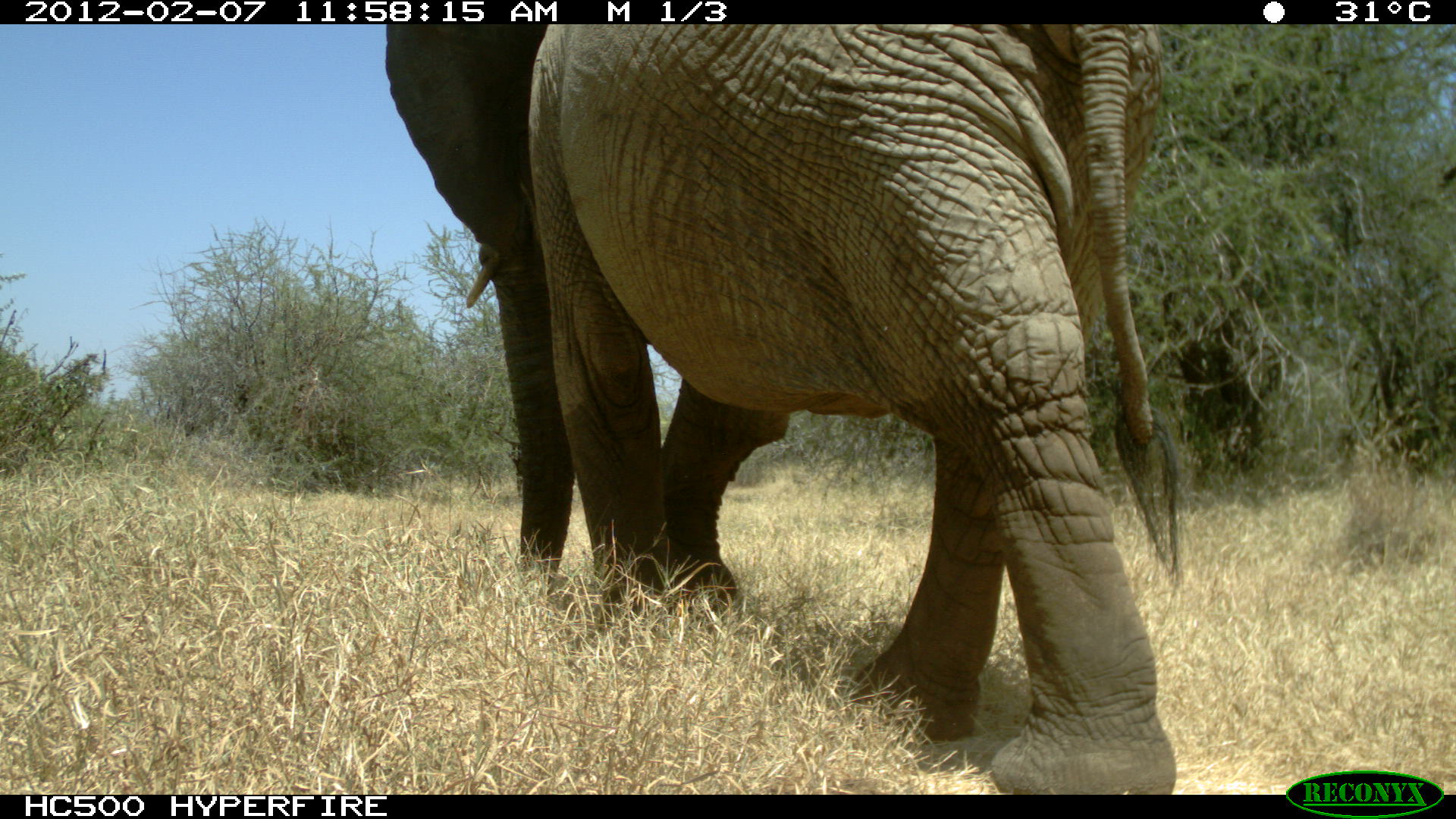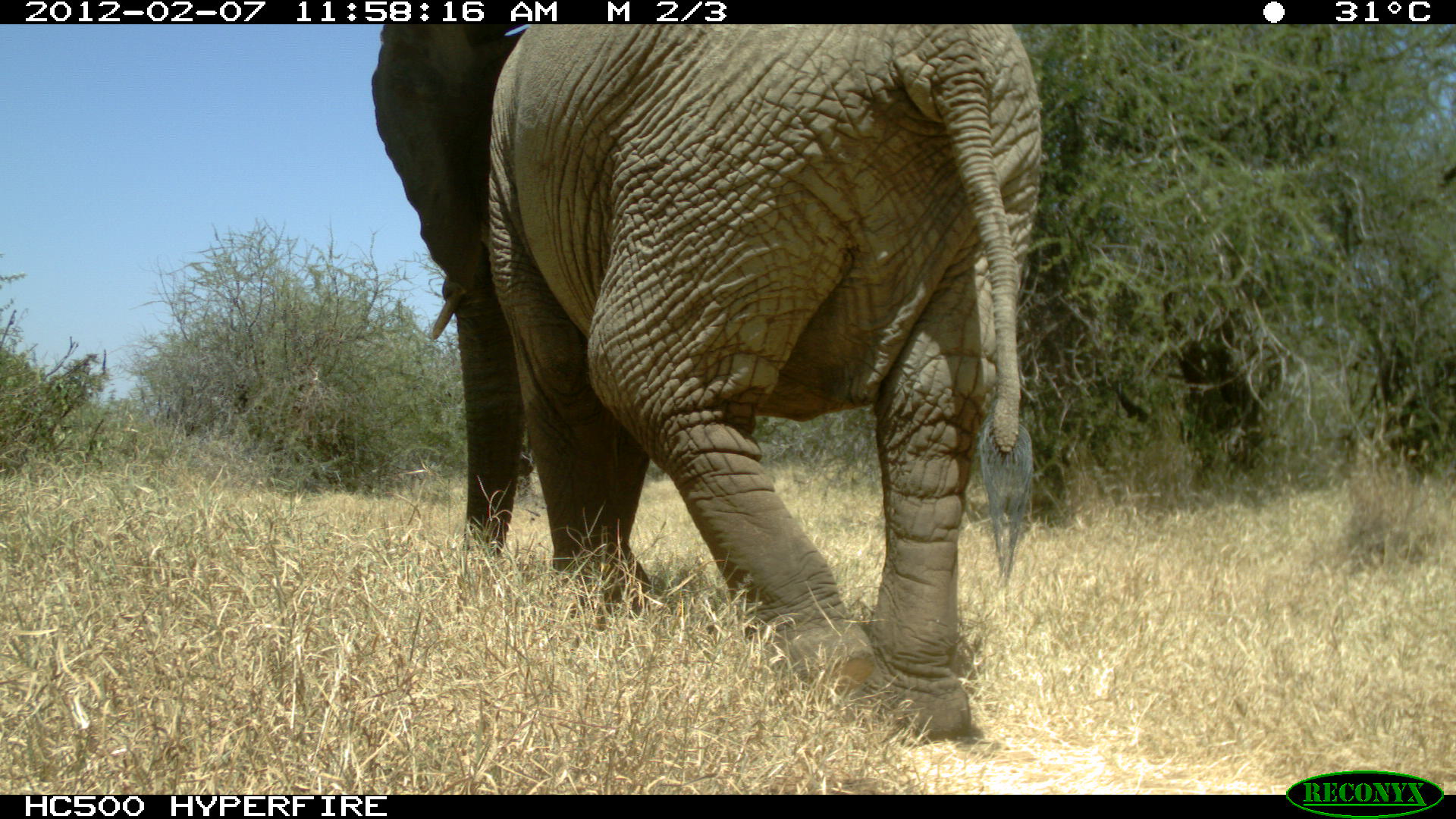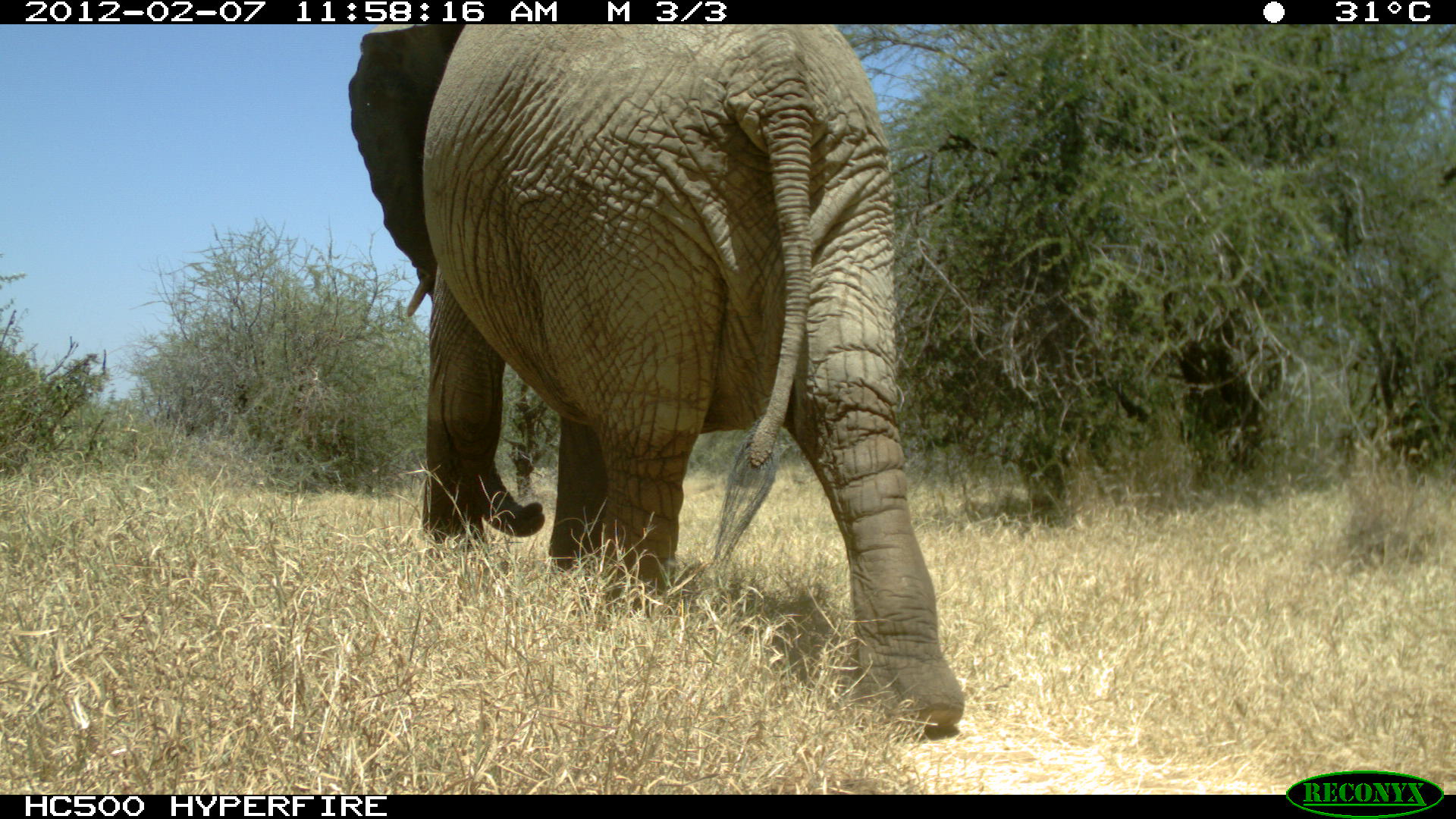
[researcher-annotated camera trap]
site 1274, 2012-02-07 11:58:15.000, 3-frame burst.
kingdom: Animalia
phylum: Chordata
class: Mammalia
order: Proboscidea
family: Elephantidae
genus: Loxodonta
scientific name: Loxodonta africana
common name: african bush elephant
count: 1